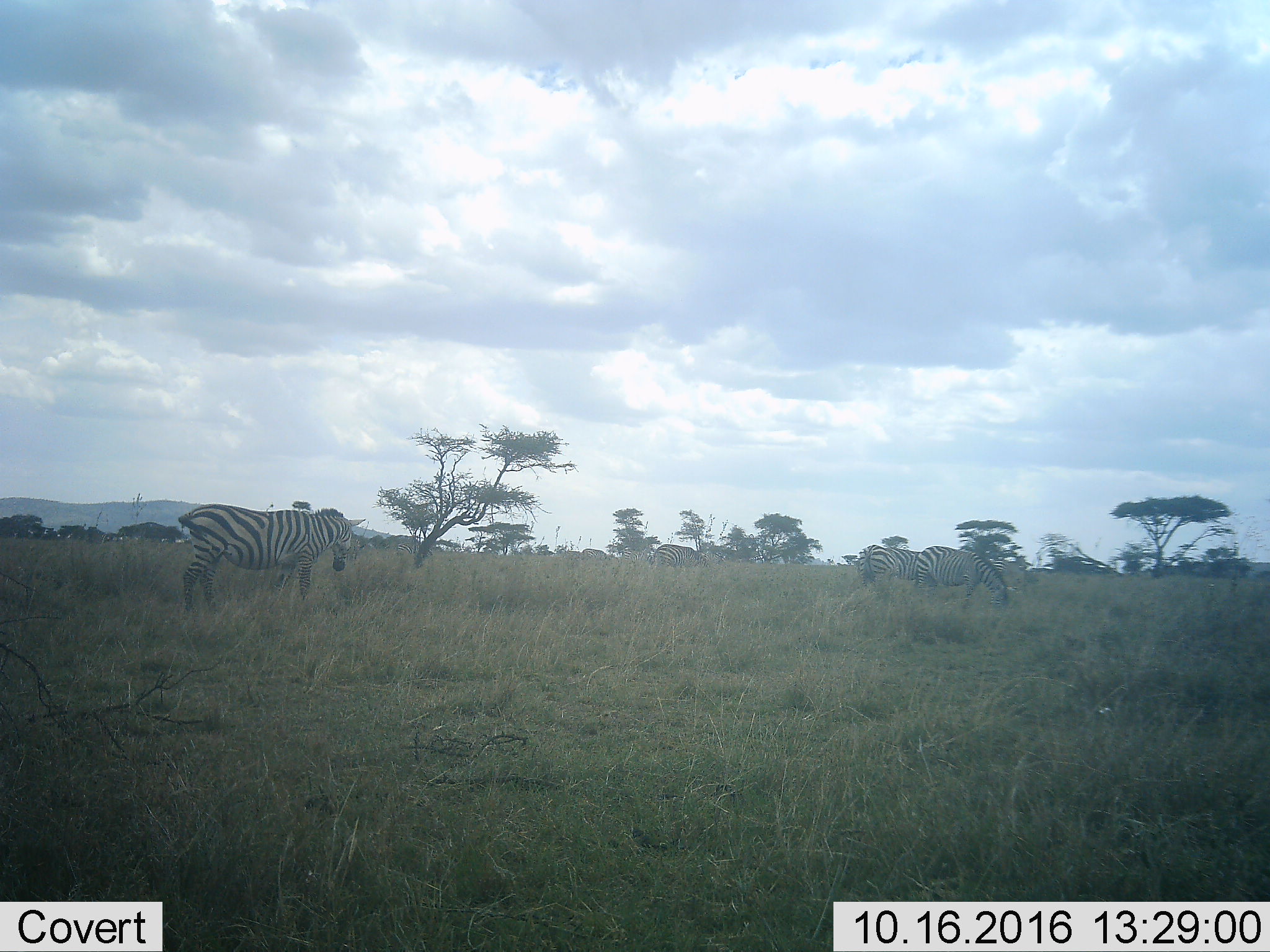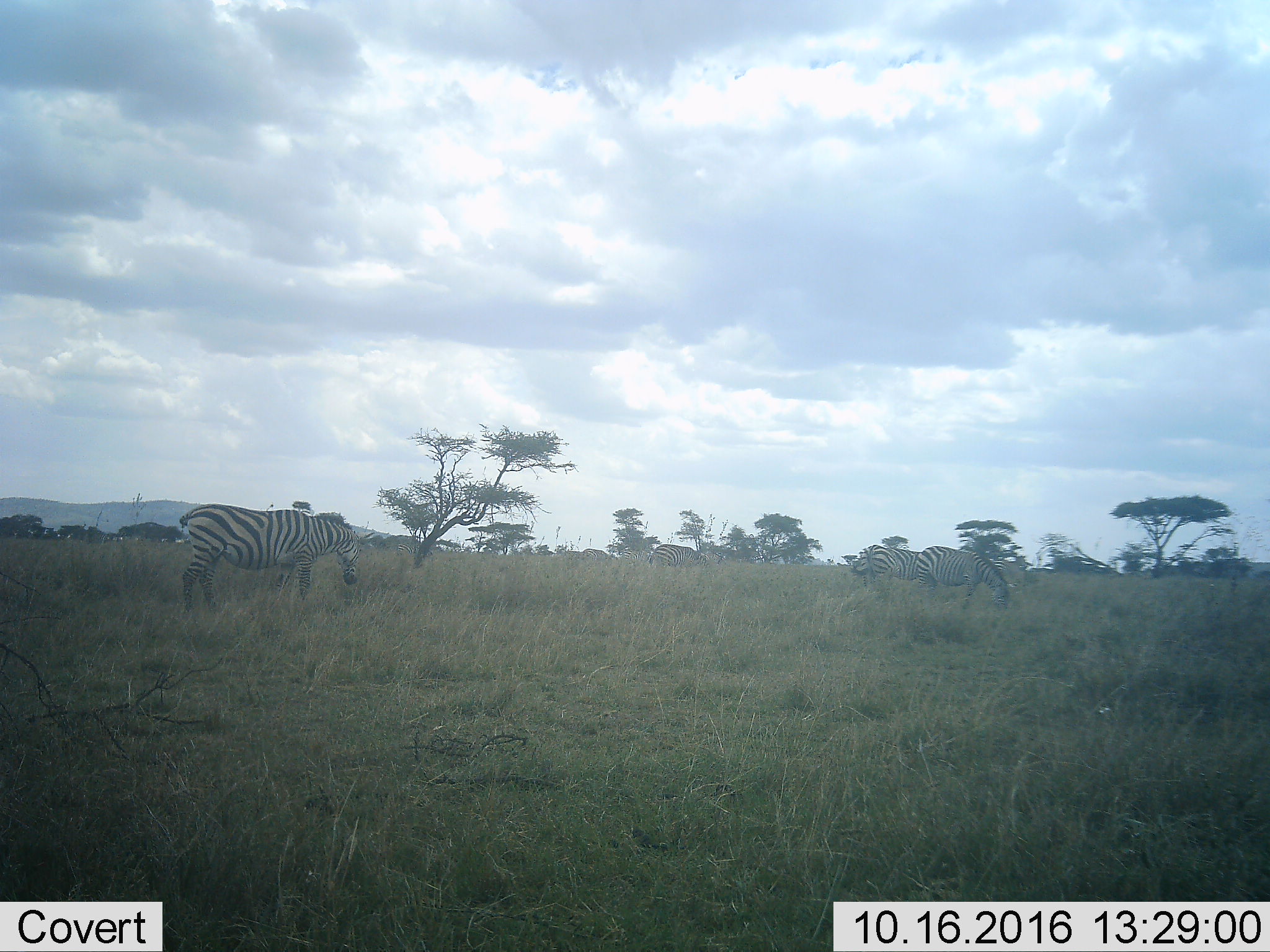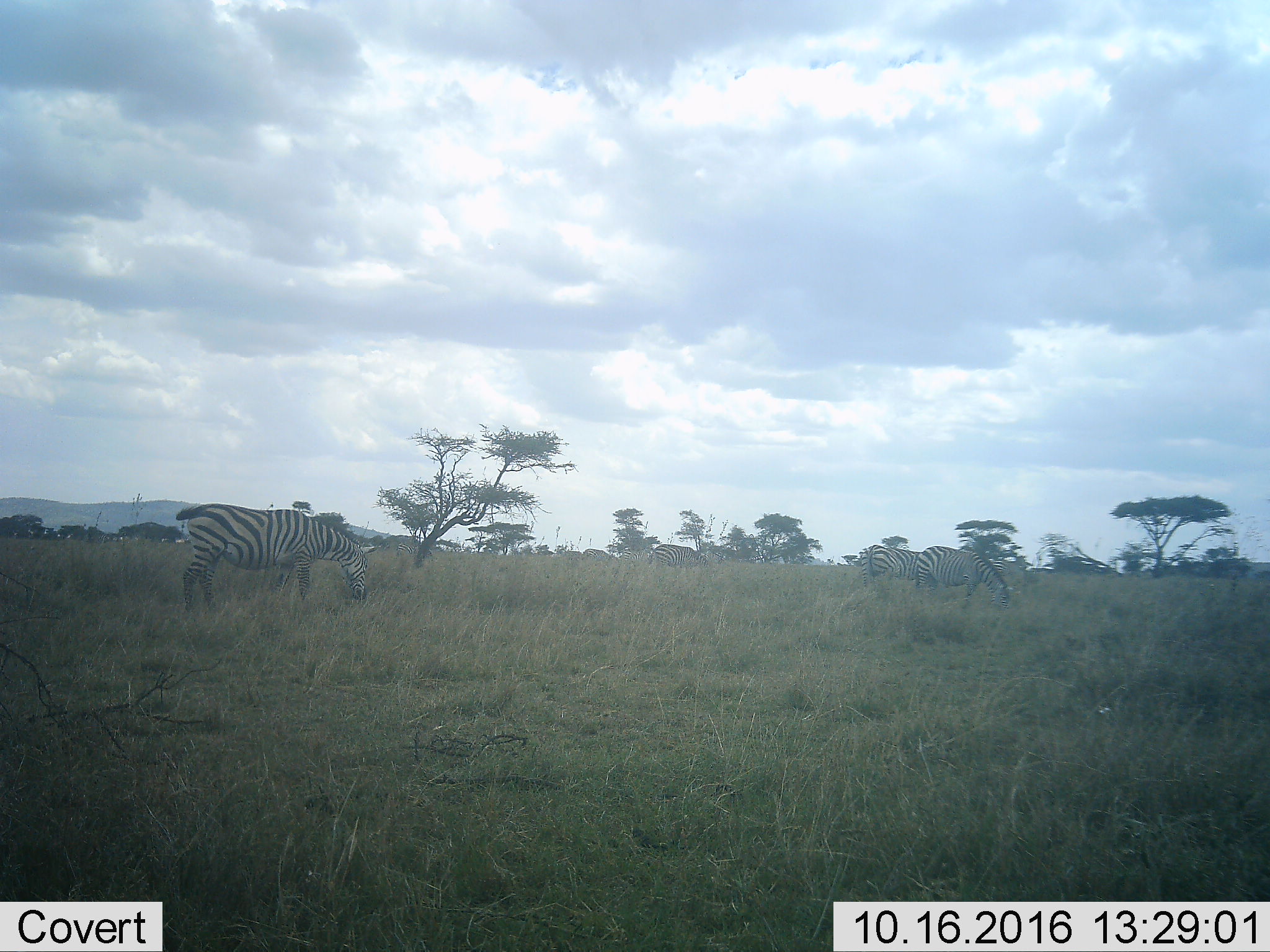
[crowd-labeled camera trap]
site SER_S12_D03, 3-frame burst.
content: unidentified animal